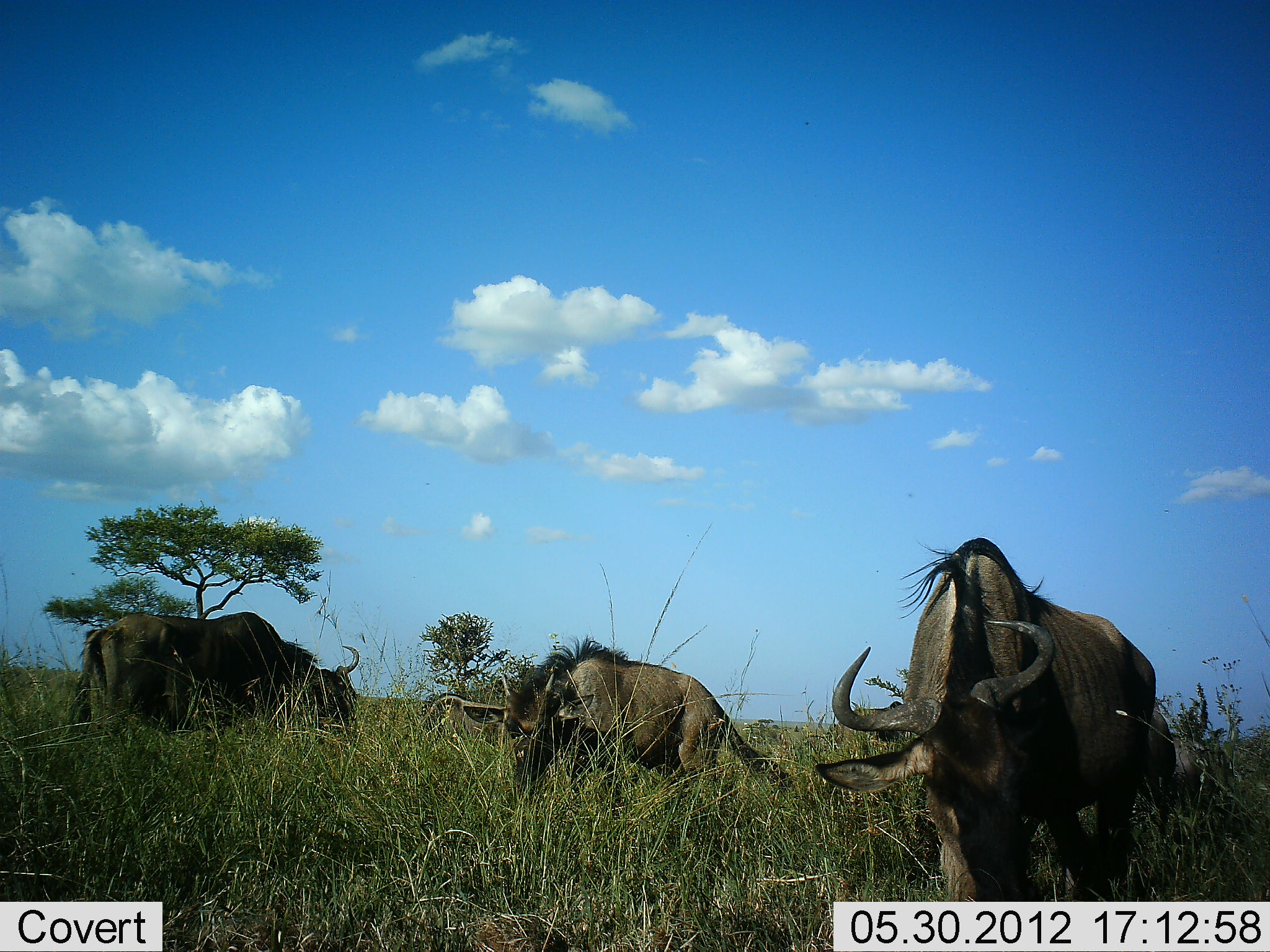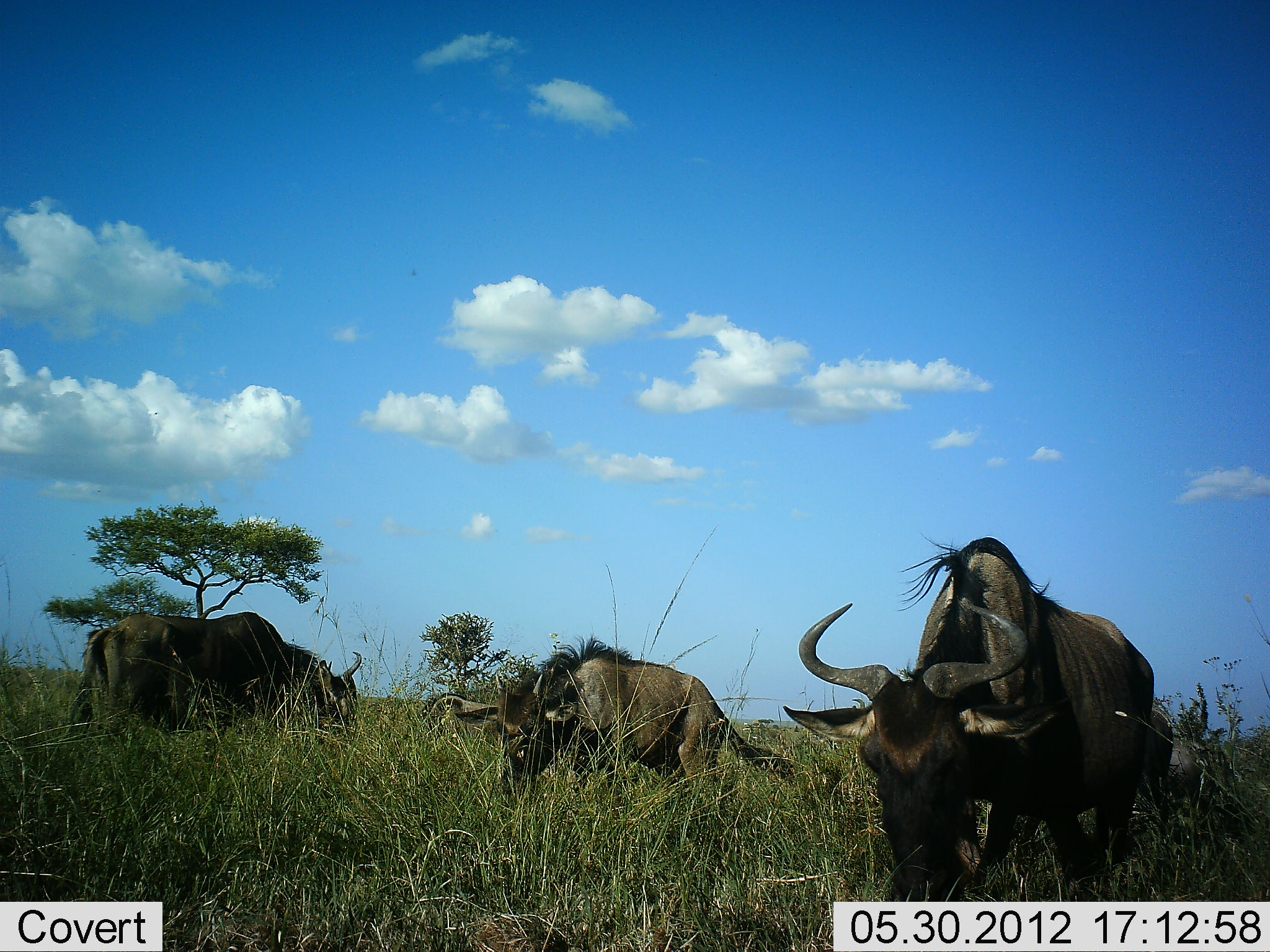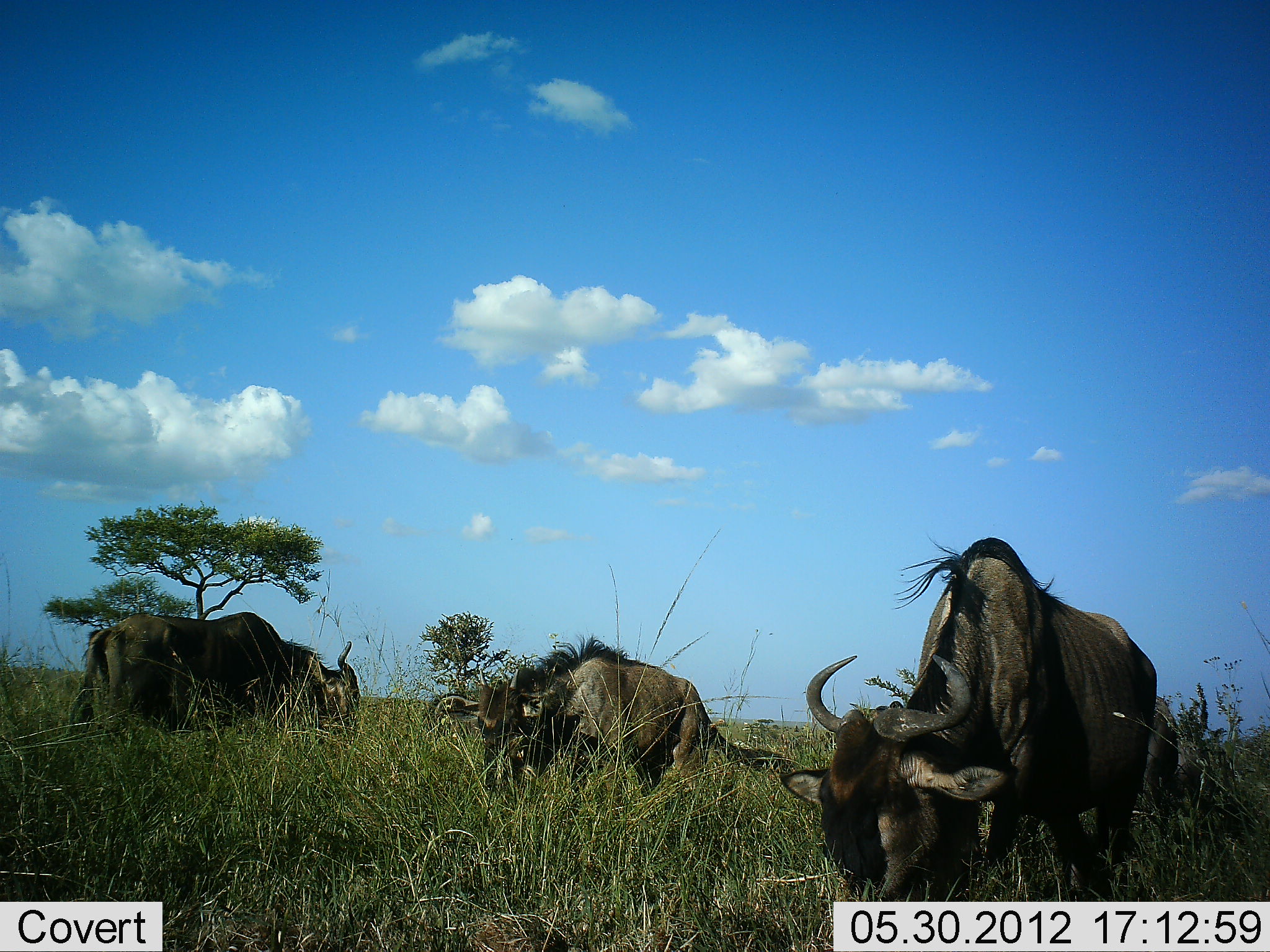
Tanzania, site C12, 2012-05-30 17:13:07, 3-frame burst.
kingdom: Animalia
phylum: Chordata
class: Mammalia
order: Artiodactyla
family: Bovidae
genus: Connochaetes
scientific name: Connochaetes taurinus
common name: blue wildebeest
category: wildebeest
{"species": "wildebeest (blue wildebeest) (Connochaetes taurinus)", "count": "4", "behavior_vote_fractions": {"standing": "60%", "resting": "0%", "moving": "0%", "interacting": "0%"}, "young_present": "0%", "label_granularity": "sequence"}